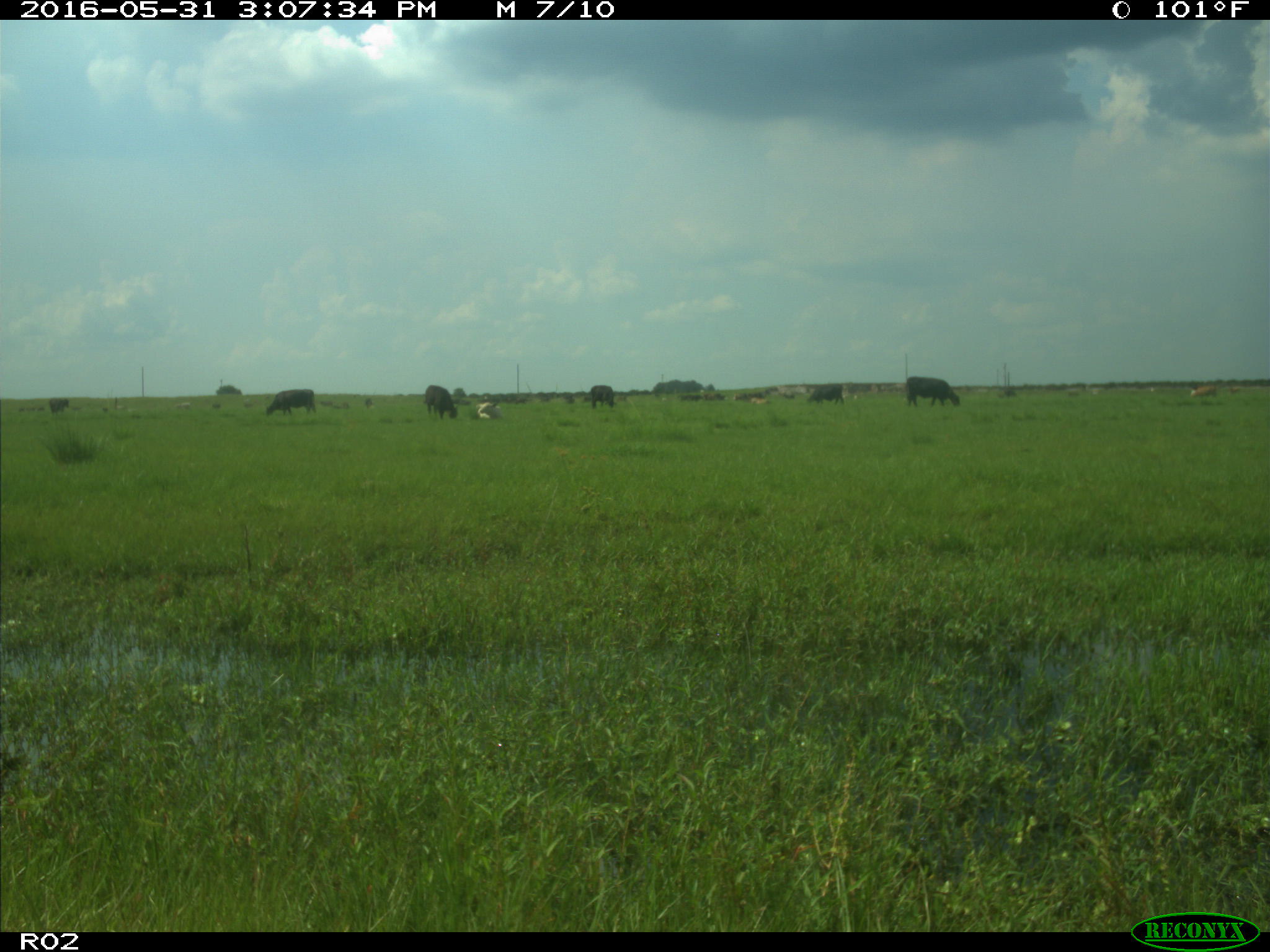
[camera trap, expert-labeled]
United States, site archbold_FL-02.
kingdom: Animalia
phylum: Chordata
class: Mammalia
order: Artiodactyla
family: Bovidae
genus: Bos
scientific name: Bos taurus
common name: domestic cow